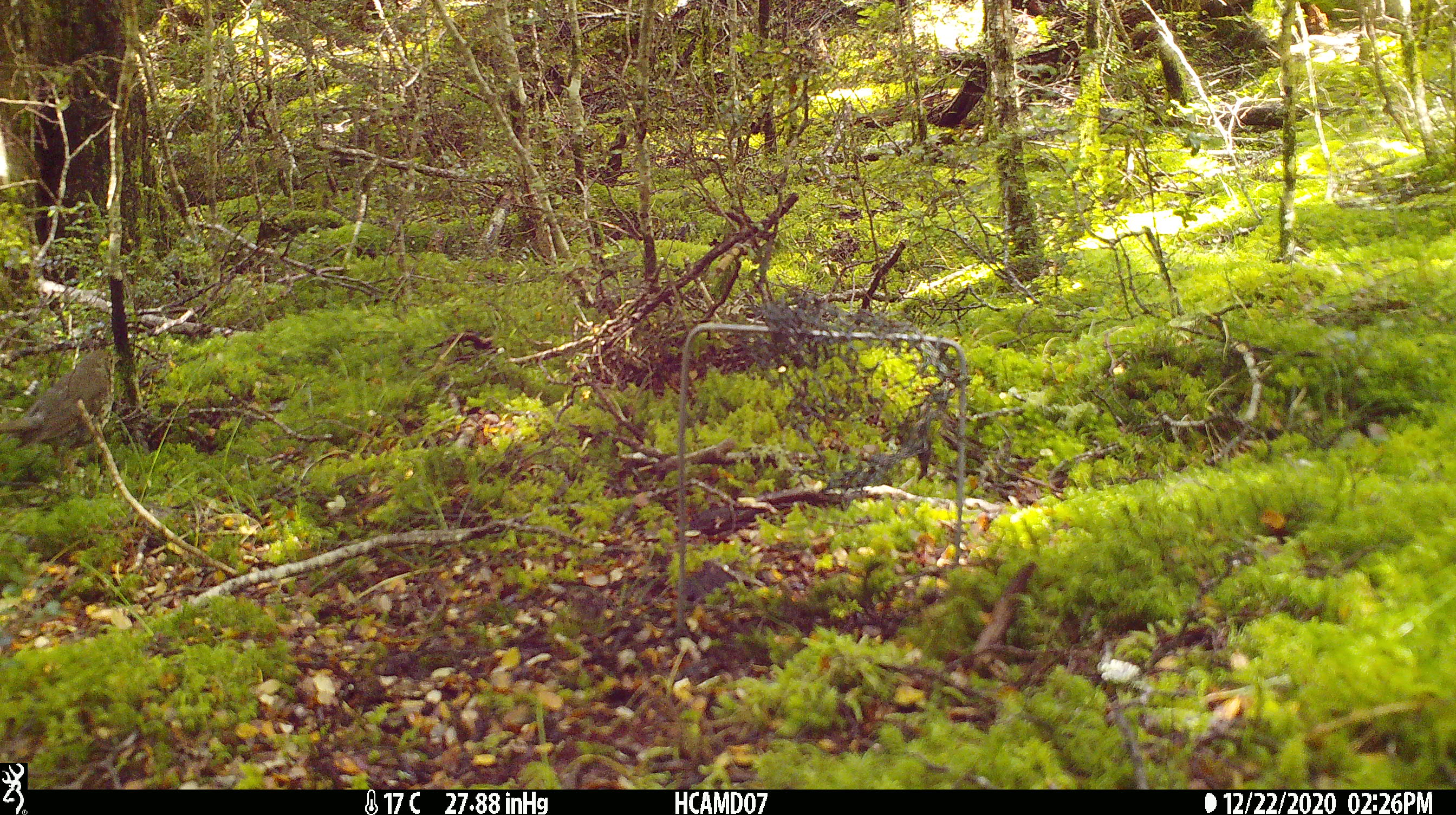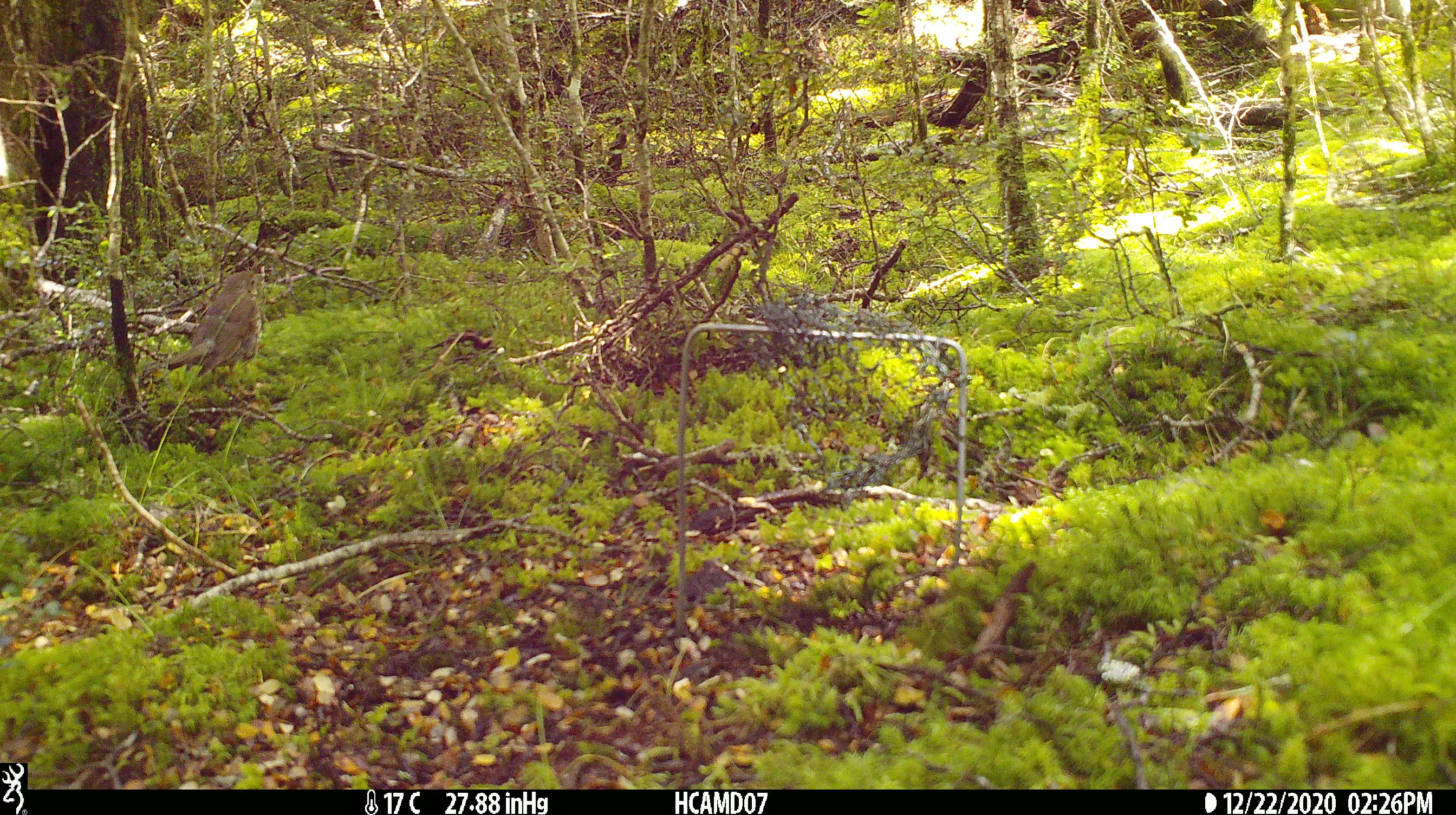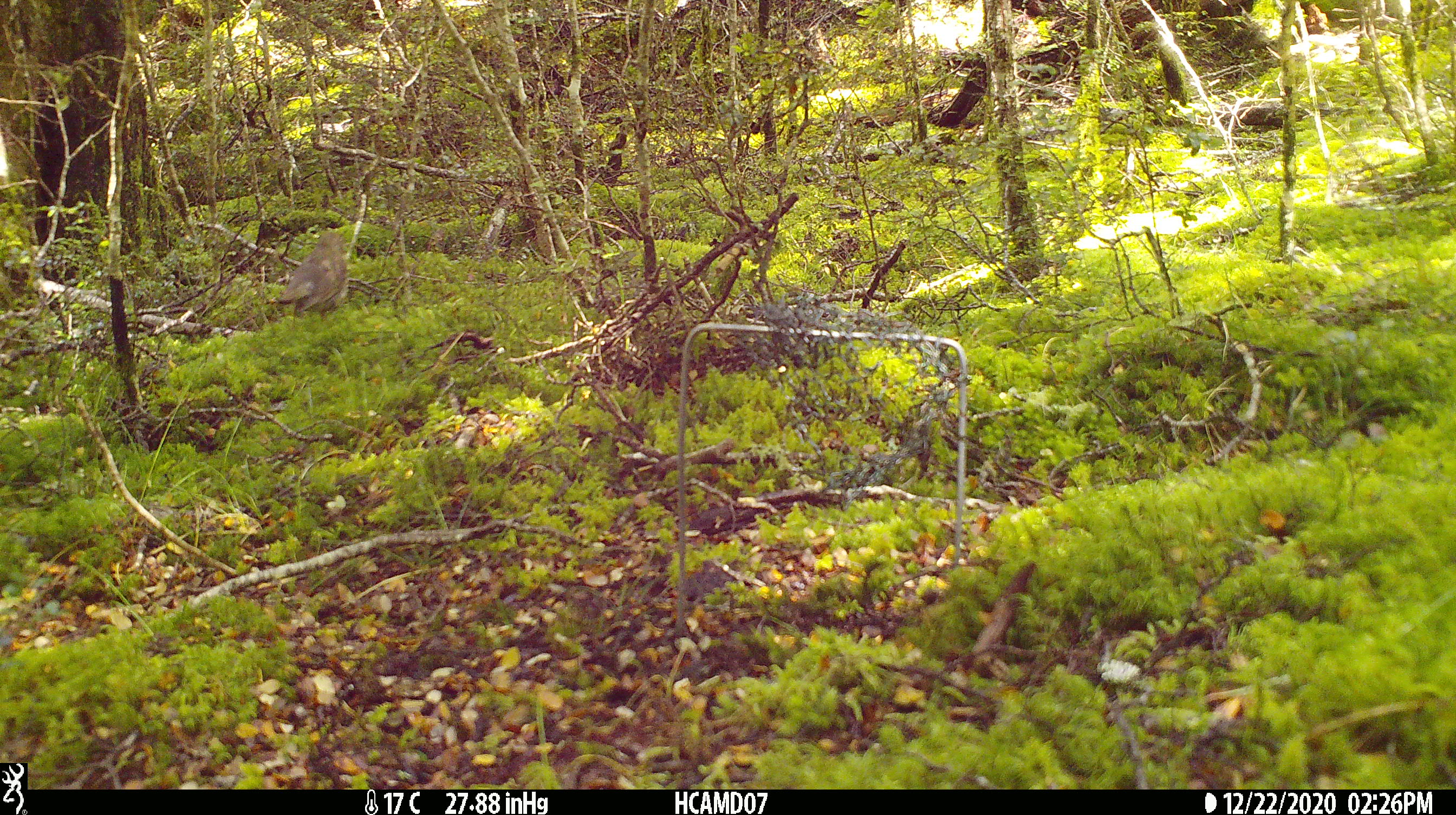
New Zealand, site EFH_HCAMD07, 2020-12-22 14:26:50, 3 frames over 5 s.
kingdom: Animalia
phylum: Chordata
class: Aves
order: Passeriformes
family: Turdidae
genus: Turdus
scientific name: Turdus philomelos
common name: song thrush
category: thrush